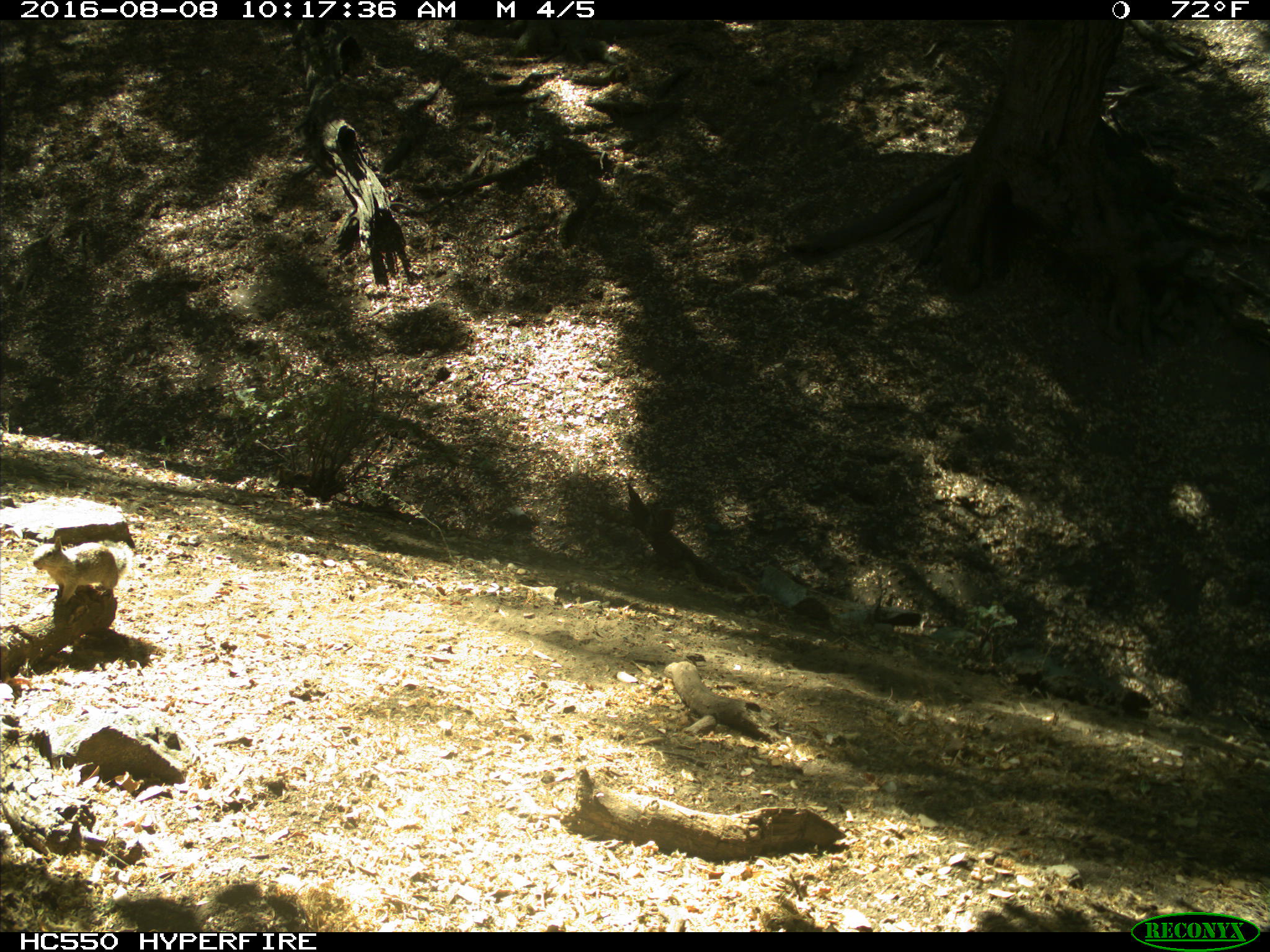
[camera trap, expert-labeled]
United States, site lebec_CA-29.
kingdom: Animalia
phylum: Chordata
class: Mammalia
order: Rodentia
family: Sciuridae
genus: Otospermophilus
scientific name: Otospermophilus beecheyi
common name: california ground squirrel